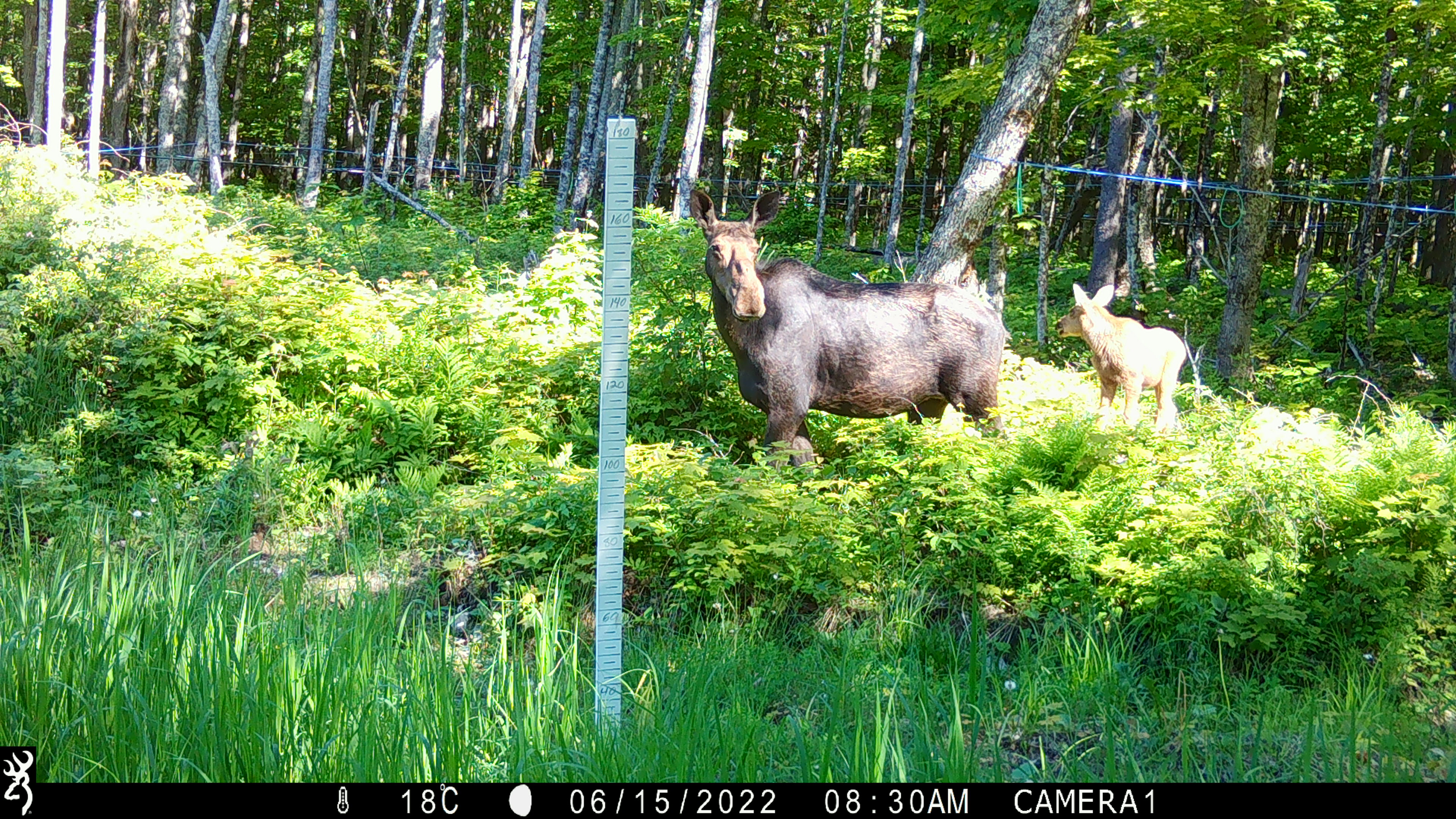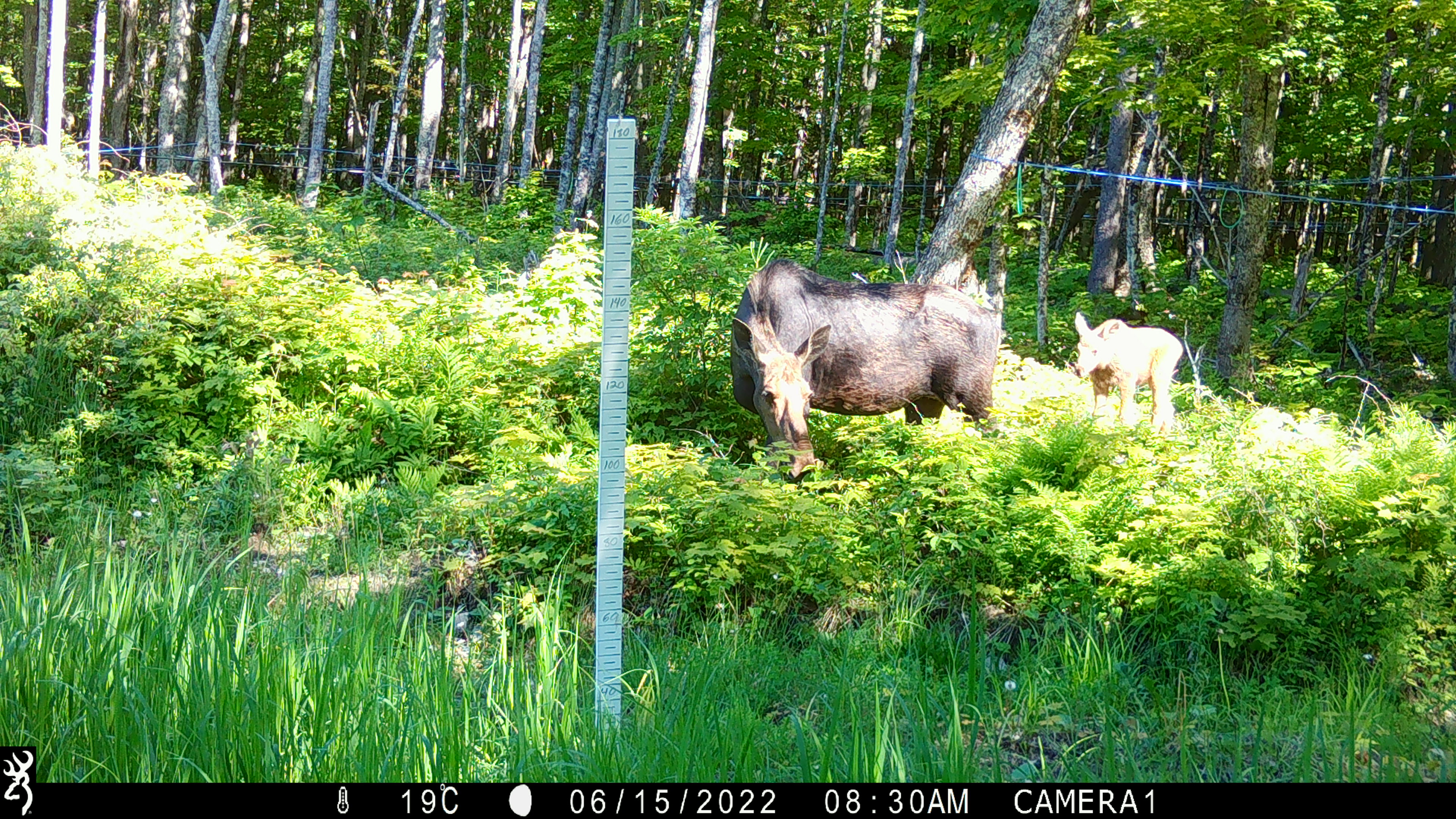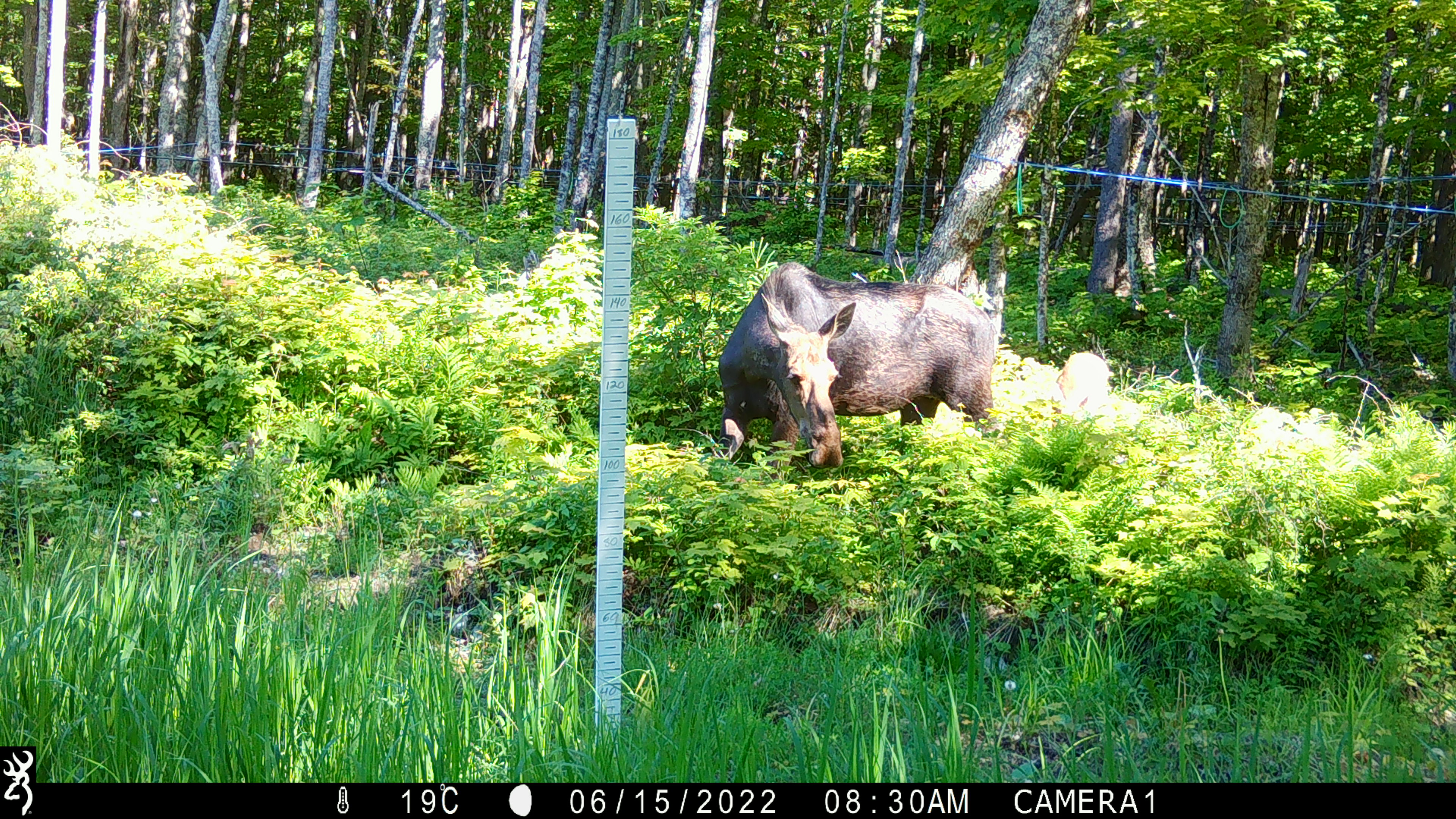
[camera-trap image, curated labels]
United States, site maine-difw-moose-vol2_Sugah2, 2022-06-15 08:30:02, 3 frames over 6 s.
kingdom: Animalia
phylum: Chordata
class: Mammalia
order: Artiodactyla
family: Cervidae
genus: Alces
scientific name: Alces alces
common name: moose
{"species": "moose (Alces alces)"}